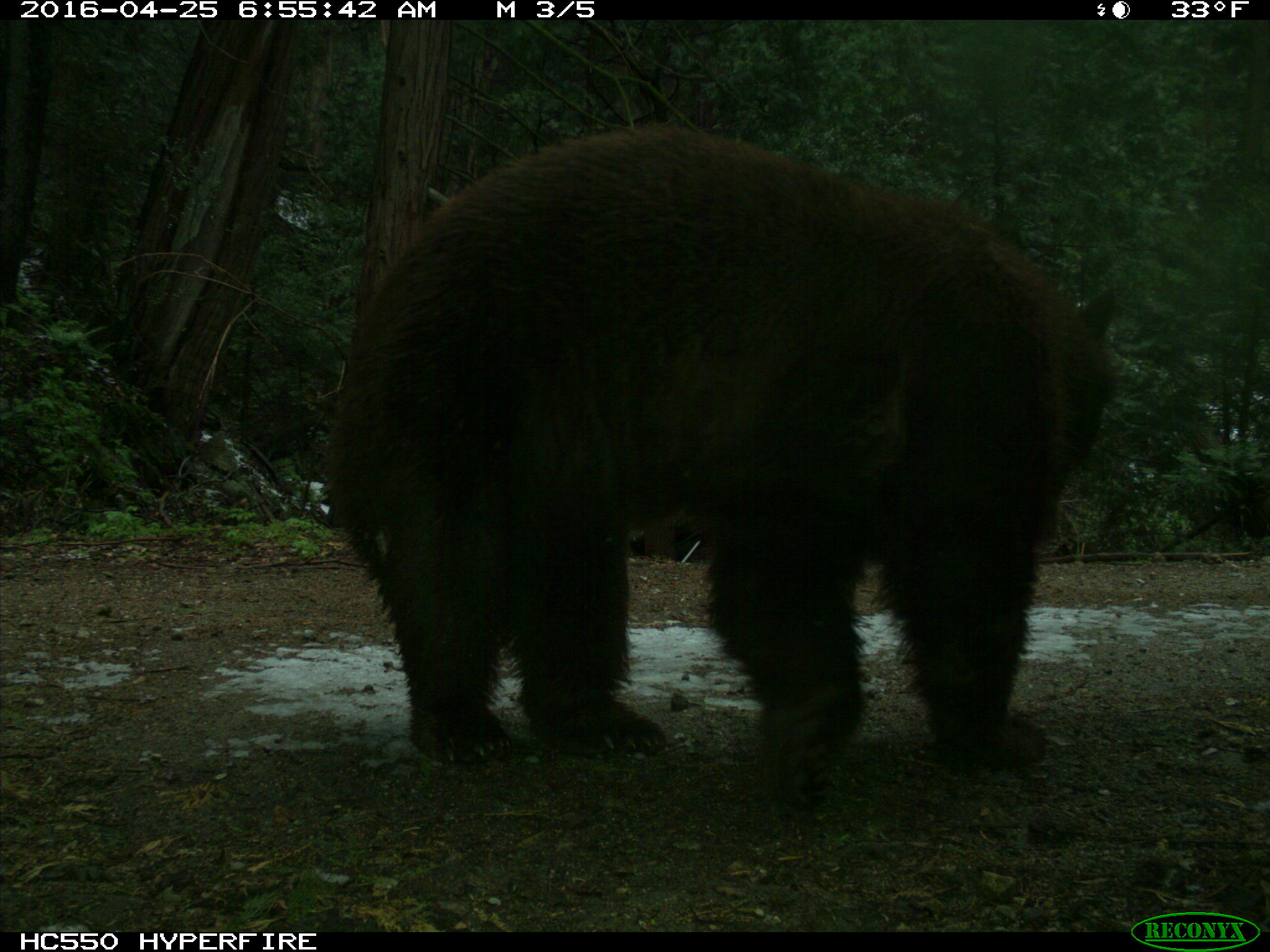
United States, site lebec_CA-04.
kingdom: Animalia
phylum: Chordata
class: Mammalia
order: Carnivora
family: Ursidae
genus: Ursus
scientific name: Ursus americanus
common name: american black bear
Ursus americanus (american black bear).